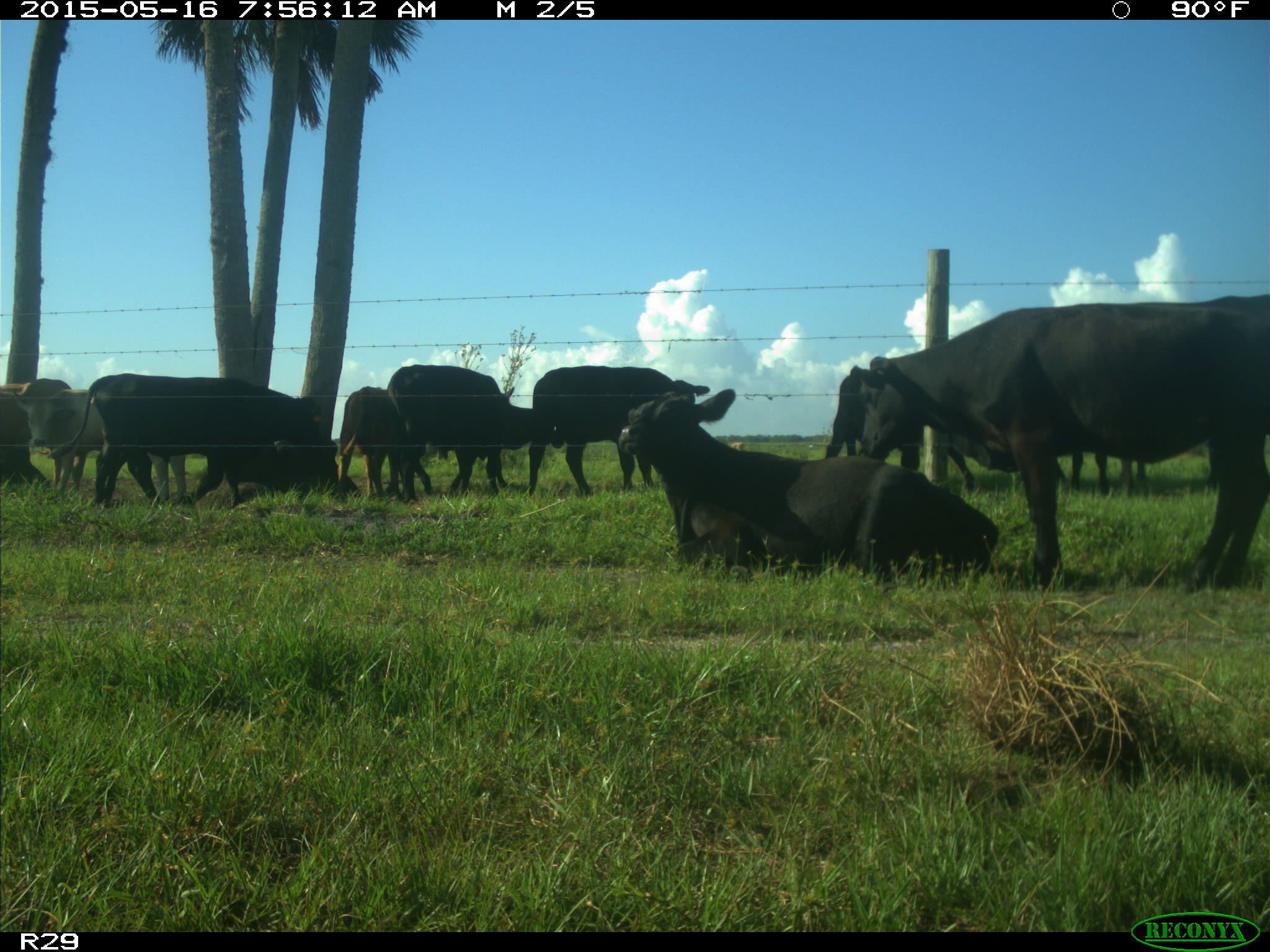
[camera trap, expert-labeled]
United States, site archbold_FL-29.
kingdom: Animalia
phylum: Chordata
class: Mammalia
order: Artiodactyla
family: Bovidae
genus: Bos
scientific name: Bos taurus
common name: domestic cow